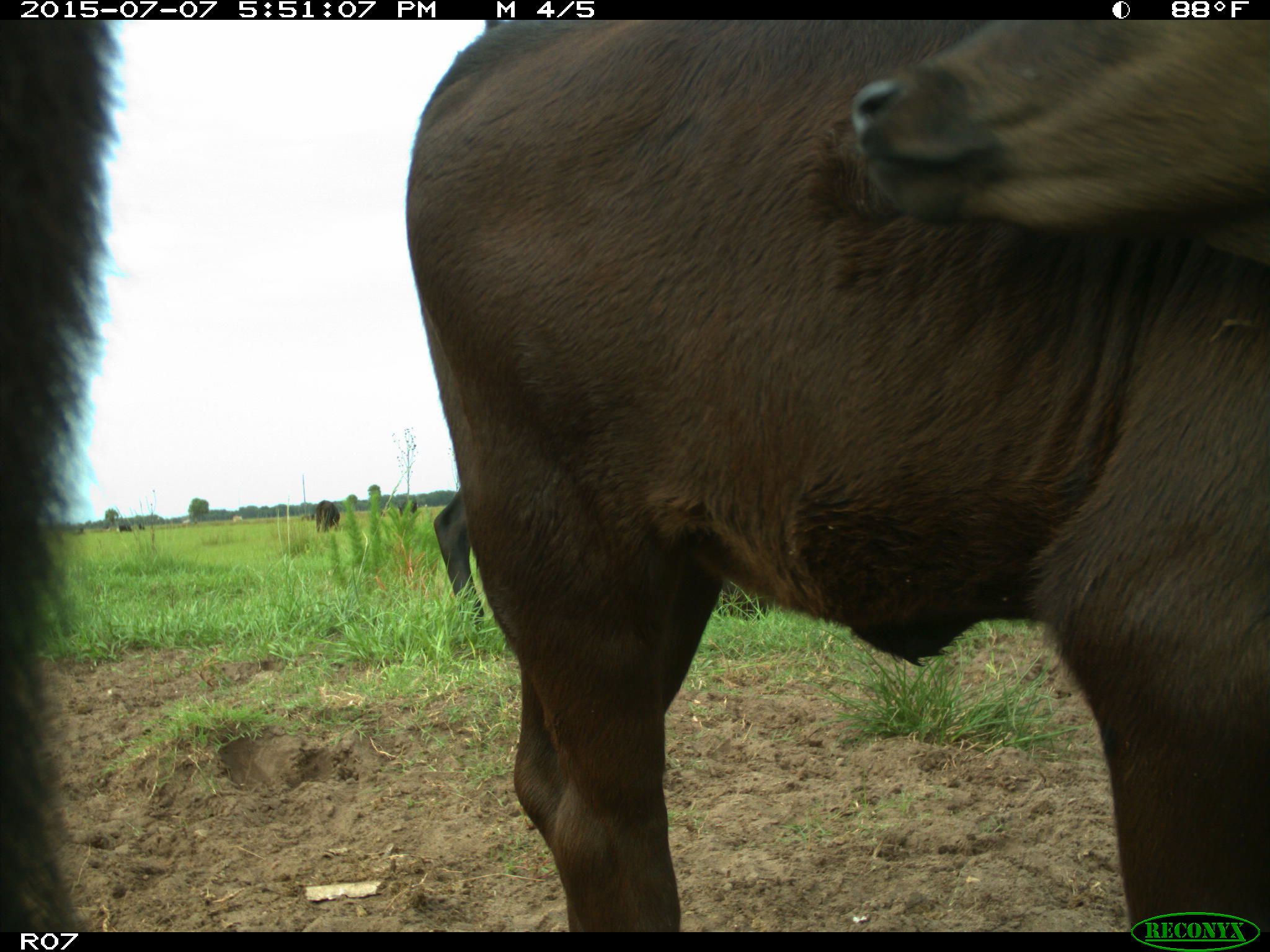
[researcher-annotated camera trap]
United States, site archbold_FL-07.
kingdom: Animalia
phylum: Chordata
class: Mammalia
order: Artiodactyla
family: Bovidae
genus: Bos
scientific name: Bos taurus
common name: domestic cow